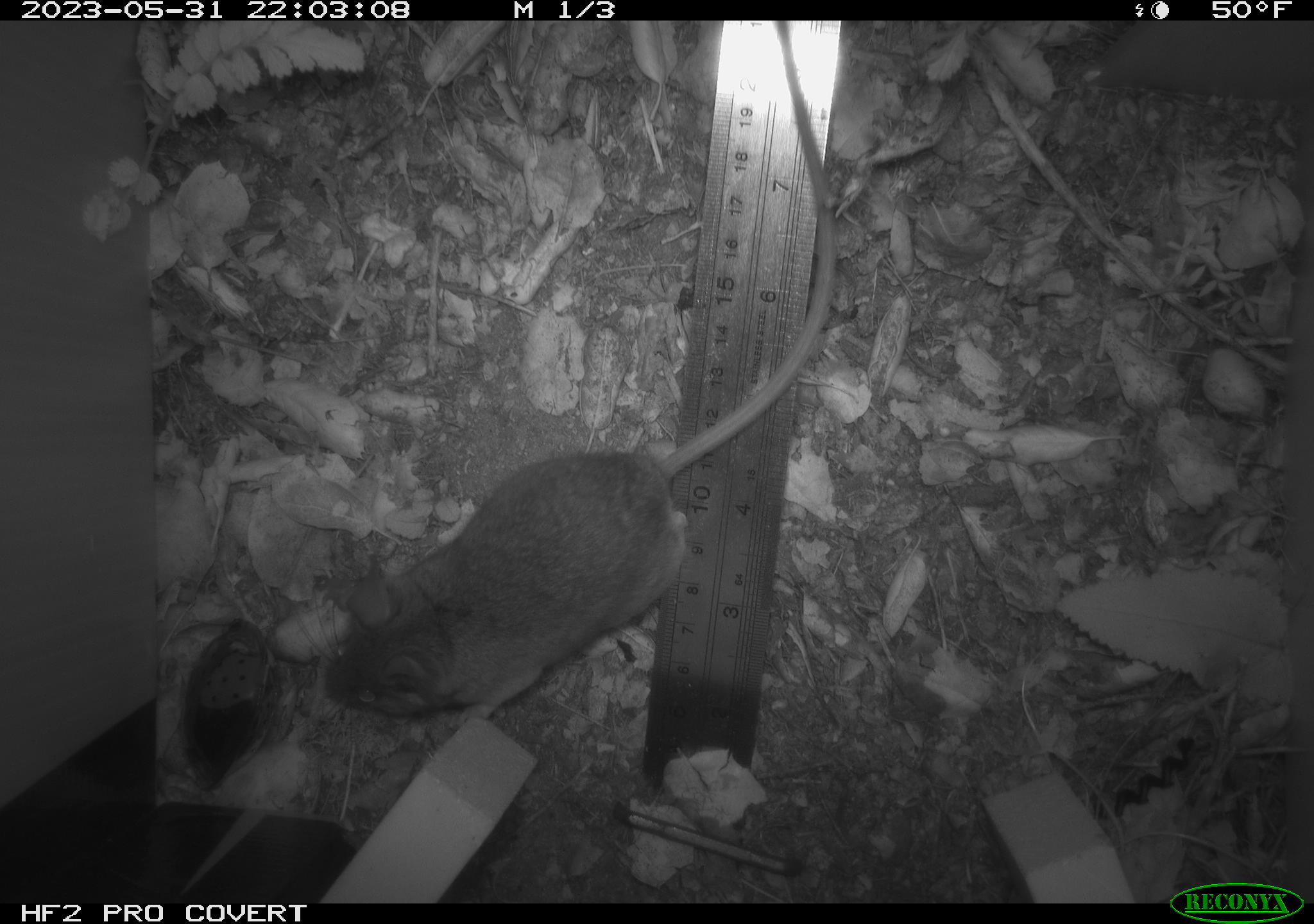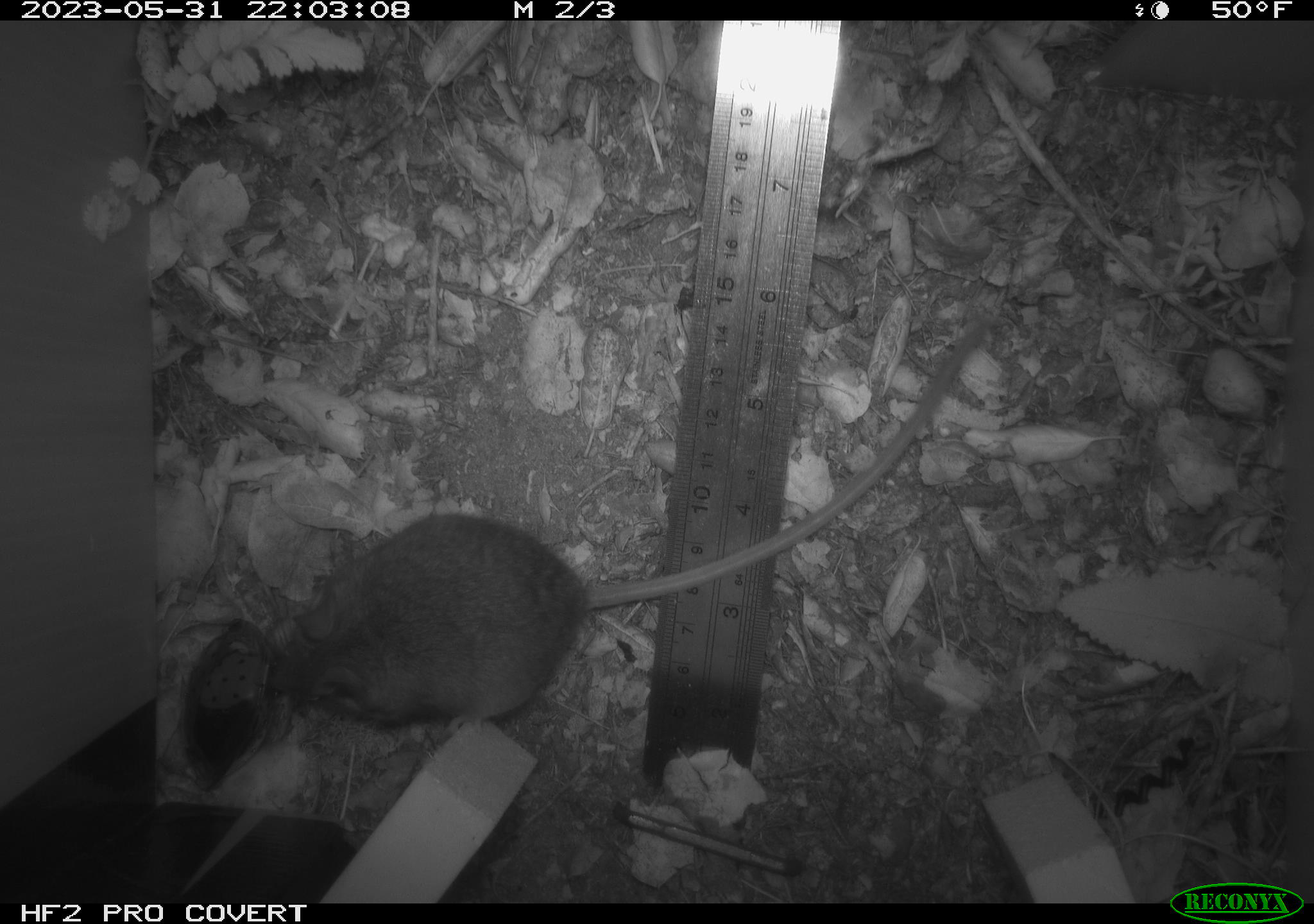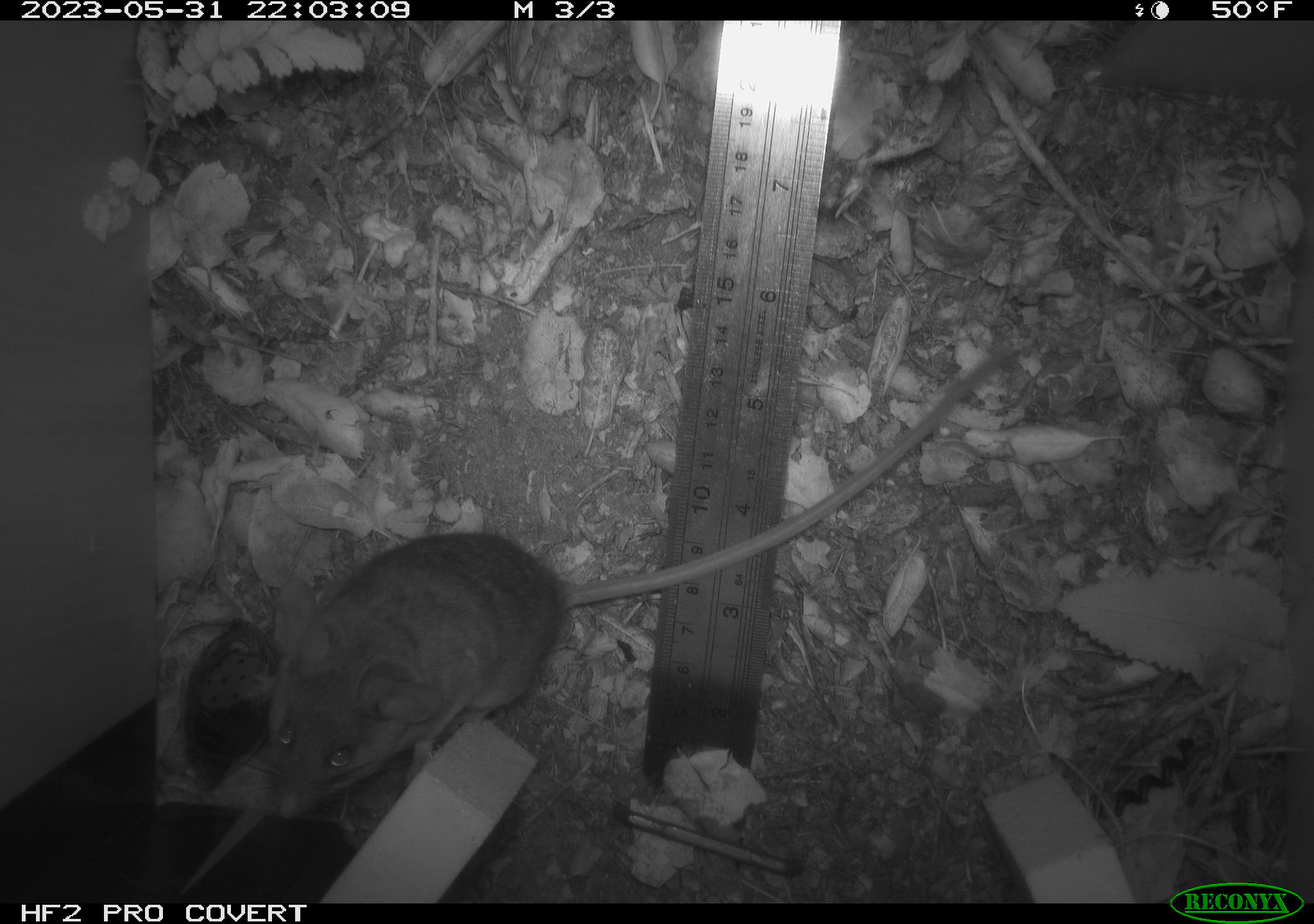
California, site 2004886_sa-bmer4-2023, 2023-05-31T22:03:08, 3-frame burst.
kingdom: Animalia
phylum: Chordata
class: Mammalia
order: Rodentia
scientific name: Rodentia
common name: mouse species